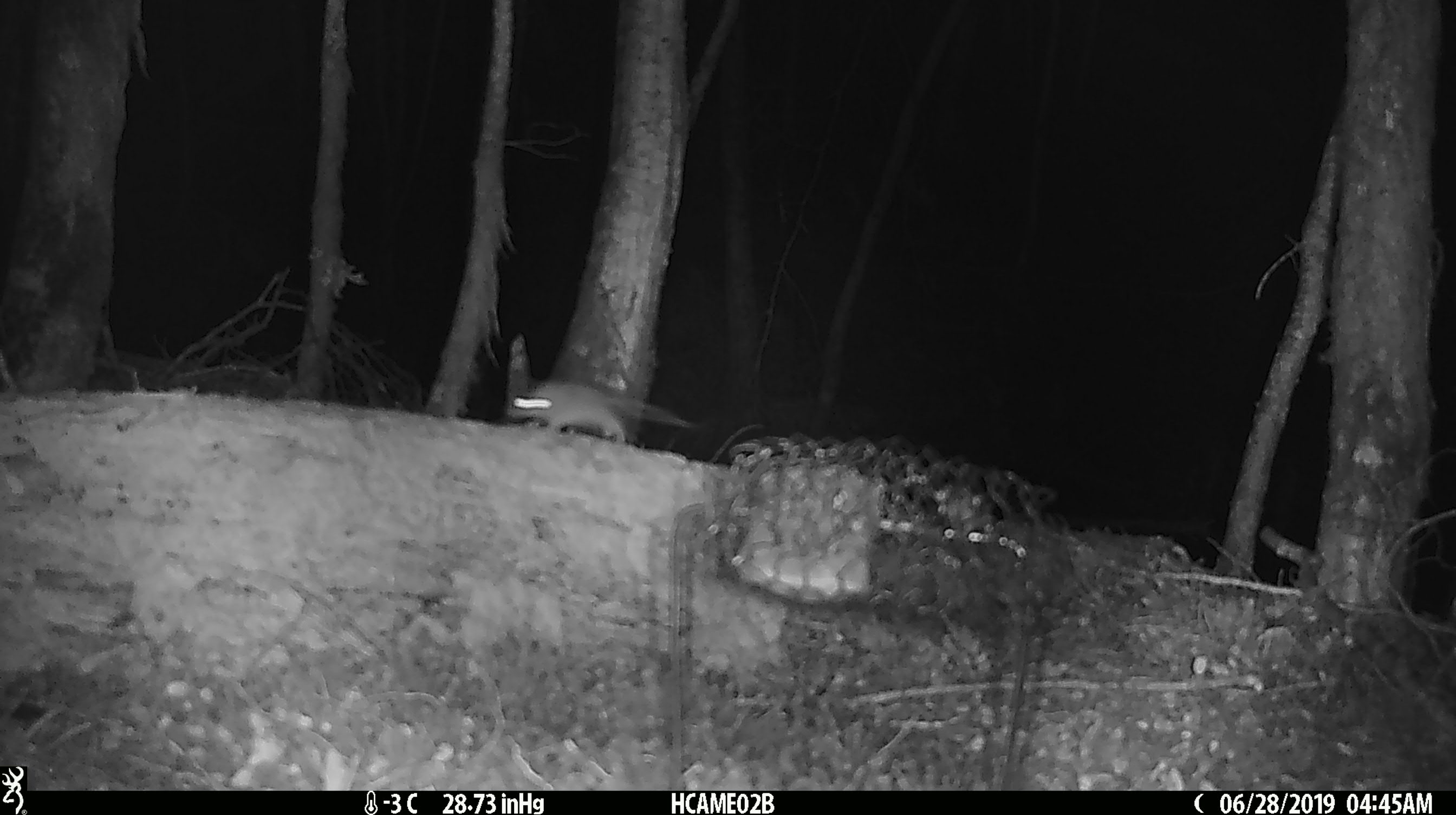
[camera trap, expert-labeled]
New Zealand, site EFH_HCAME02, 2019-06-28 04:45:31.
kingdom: Animalia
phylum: Chordata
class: Mammalia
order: Rodentia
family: Muridae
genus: Mus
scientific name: Mus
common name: mouse